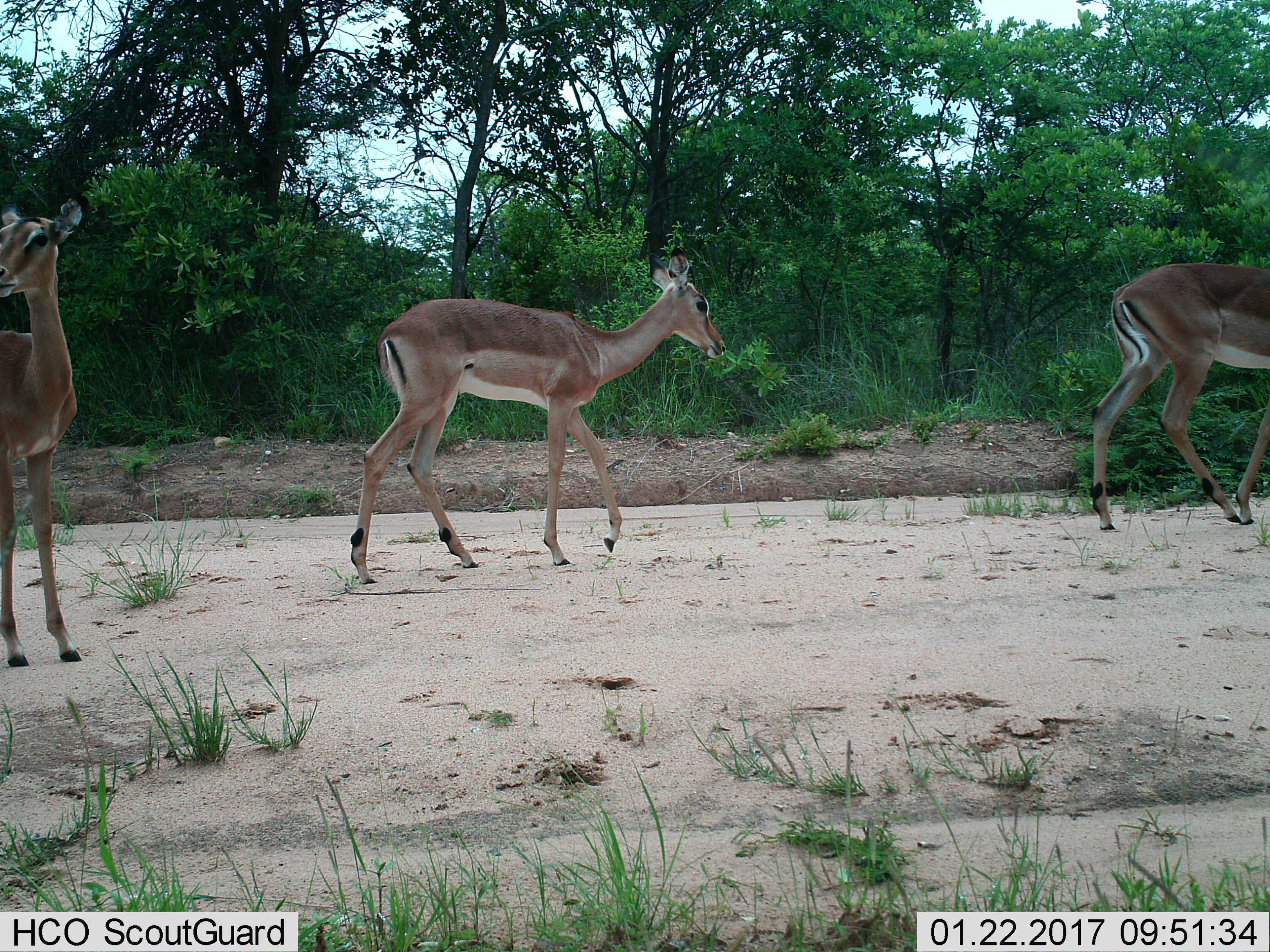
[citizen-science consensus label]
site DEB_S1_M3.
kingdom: Animalia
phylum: Chordata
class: Mammalia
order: Artiodactyla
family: Bovidae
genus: Aepyceros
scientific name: Aepyceros melampus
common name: impala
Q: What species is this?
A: Impala (Aepyceros melampus).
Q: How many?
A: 3.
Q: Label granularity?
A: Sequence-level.